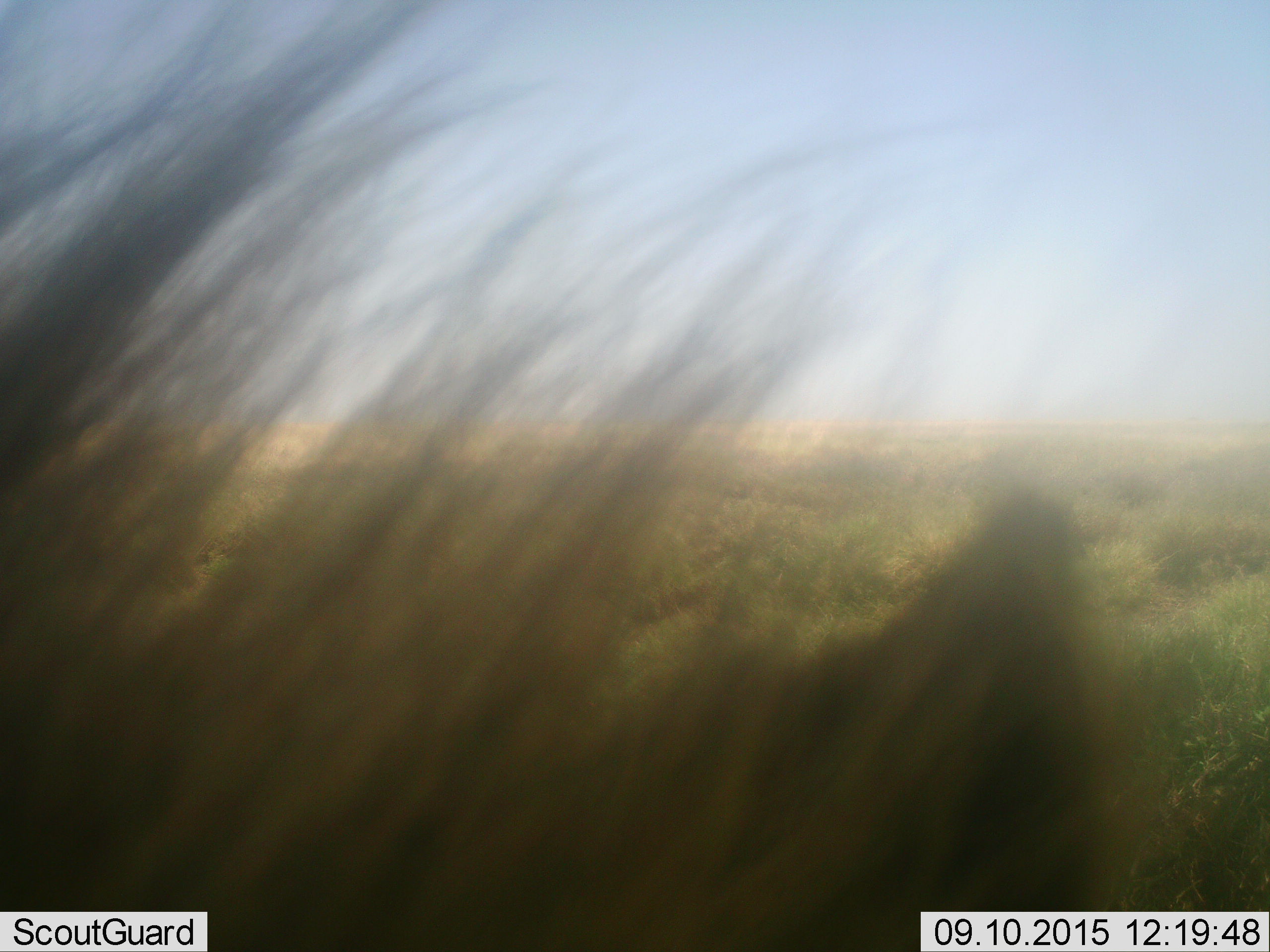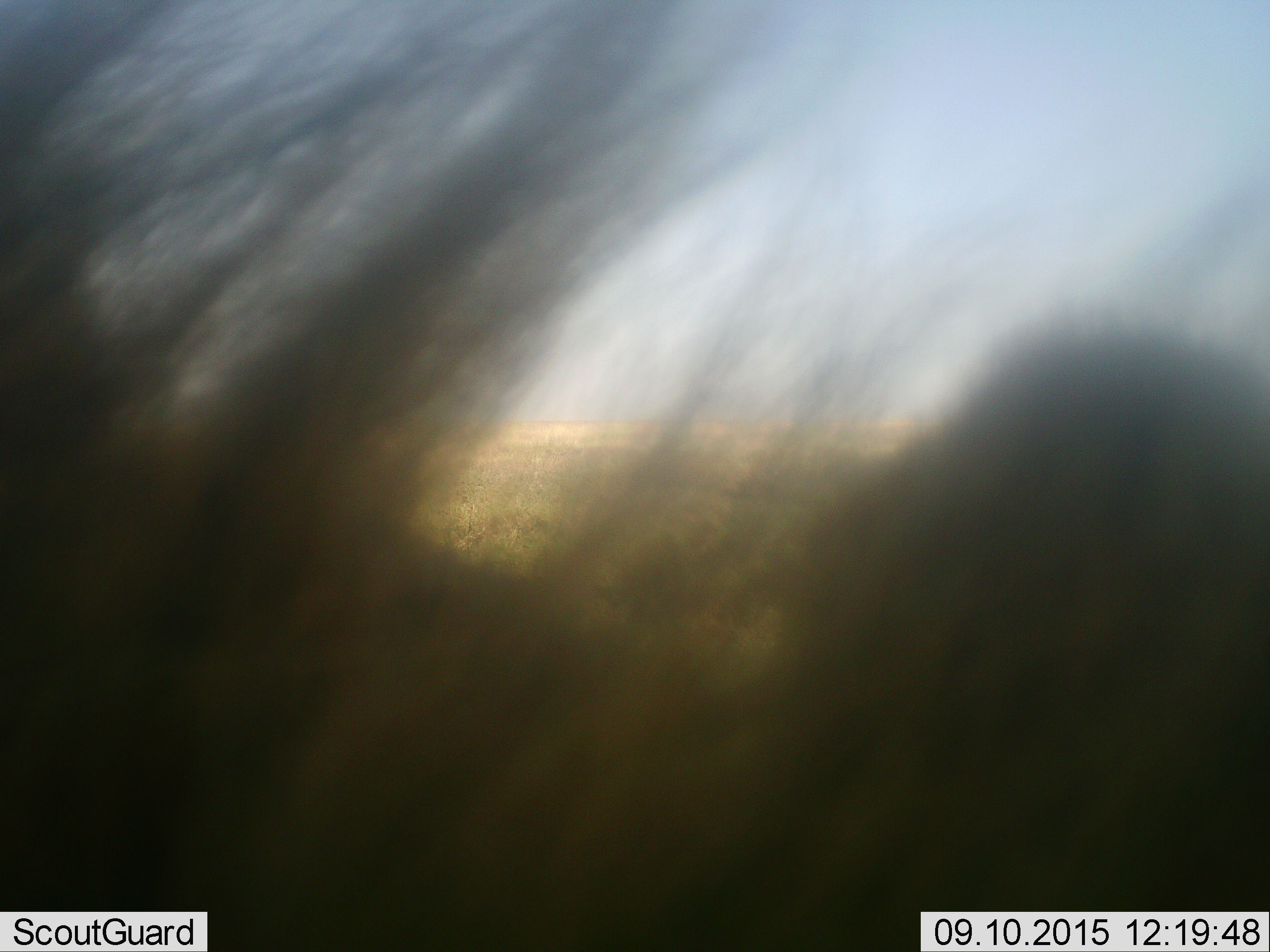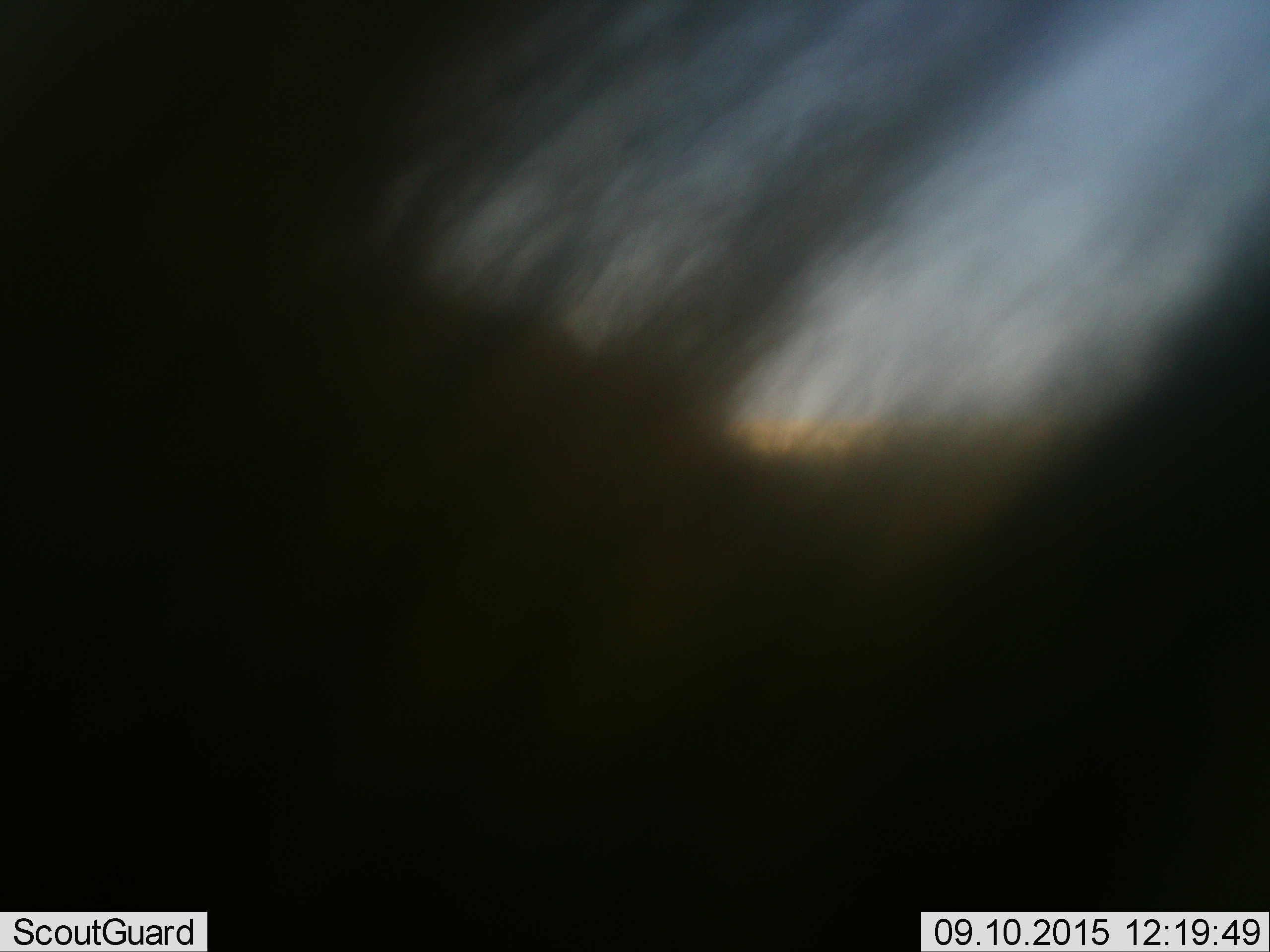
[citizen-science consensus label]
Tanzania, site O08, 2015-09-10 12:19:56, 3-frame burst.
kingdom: Animalia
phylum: Chordata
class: Mammalia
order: Artiodactyla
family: Bovidae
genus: Connochaetes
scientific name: Connochaetes taurinus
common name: blue wildebeest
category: wildebeest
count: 1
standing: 75%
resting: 0%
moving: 25%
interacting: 0%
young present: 0%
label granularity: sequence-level